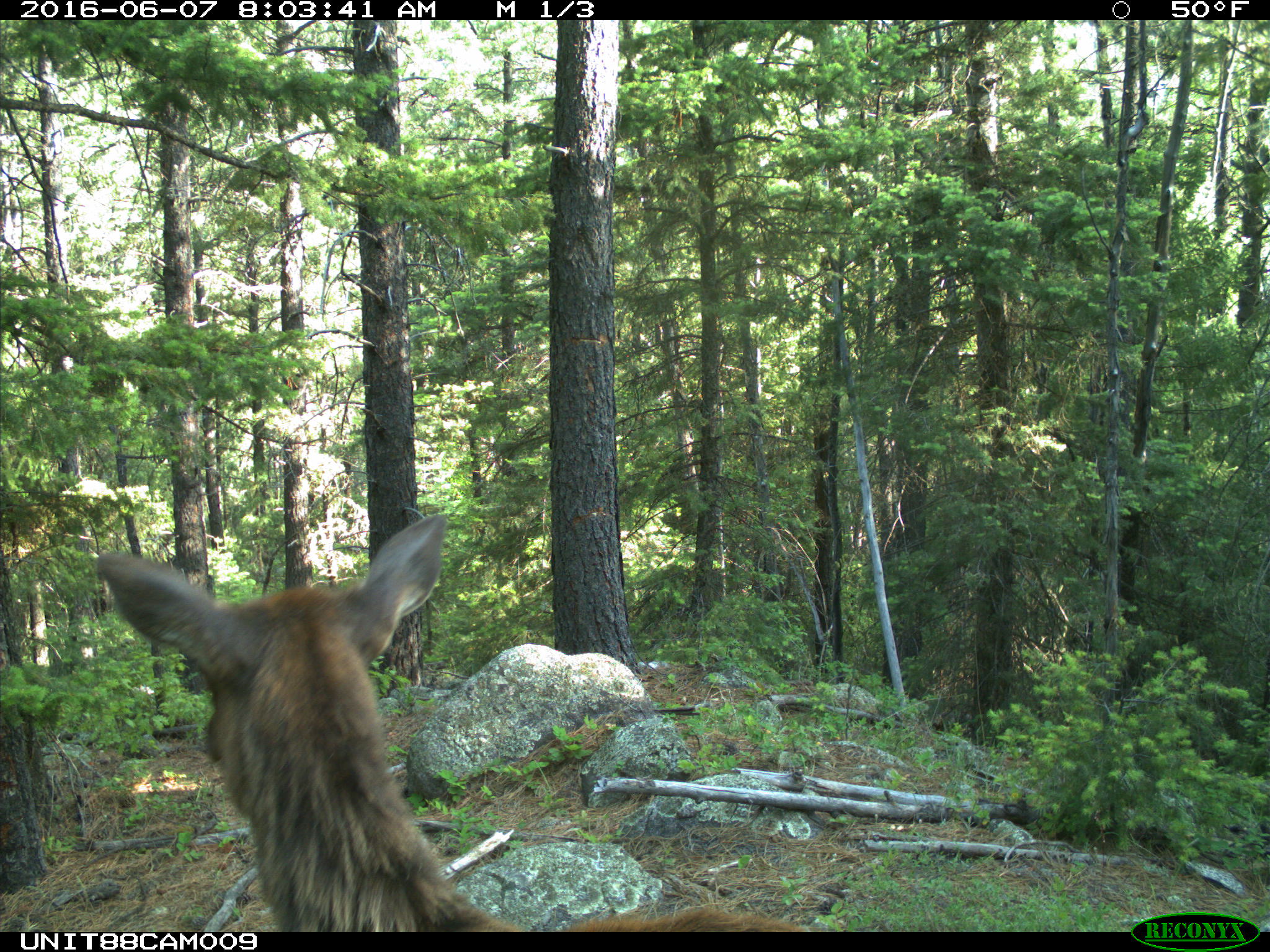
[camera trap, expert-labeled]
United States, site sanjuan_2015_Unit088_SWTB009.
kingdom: Animalia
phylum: Chordata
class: Mammalia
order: Artiodactyla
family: Cervidae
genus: Cervus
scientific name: Cervus elaphus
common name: red deer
Cervus elaphus (red deer).